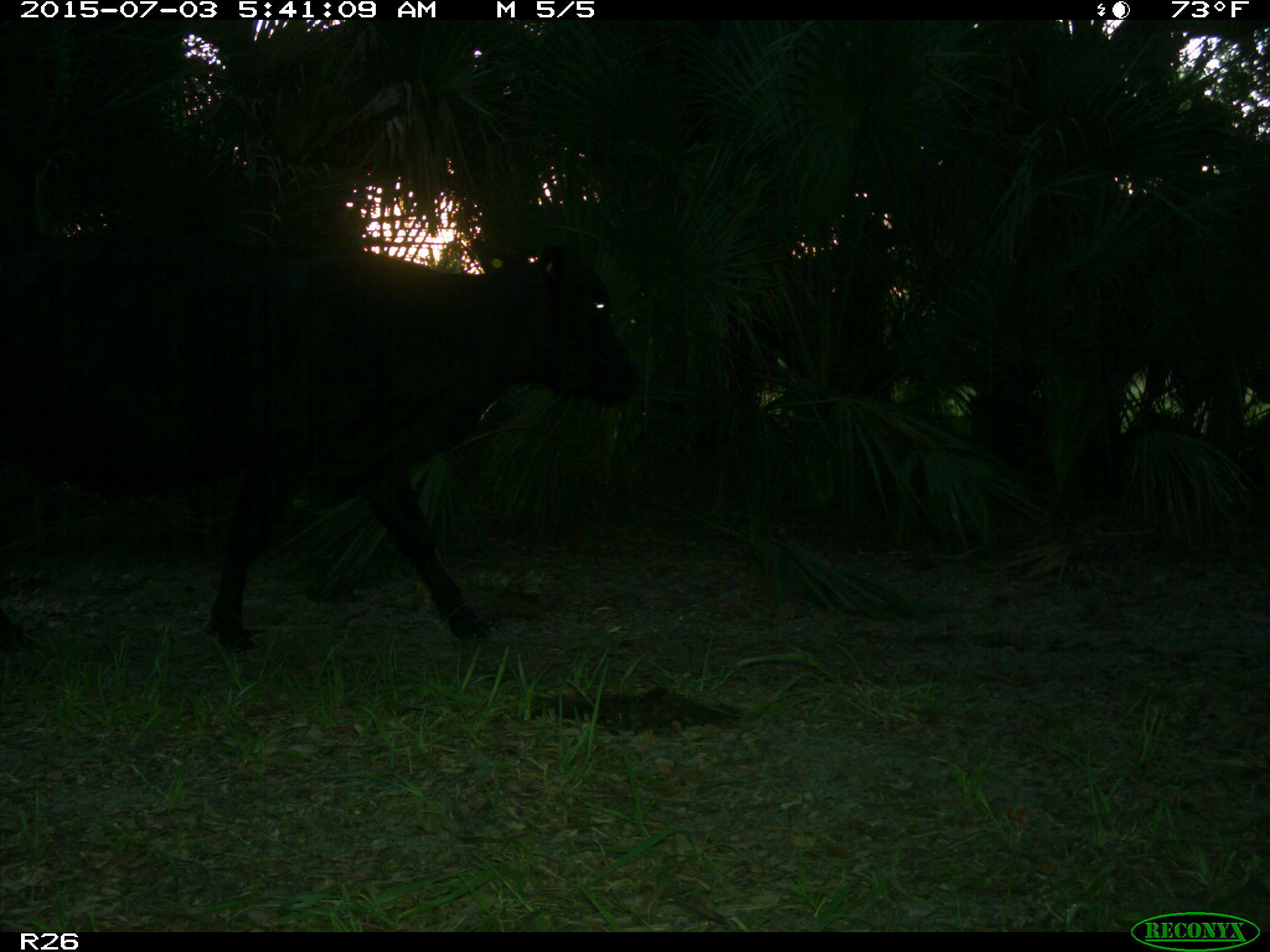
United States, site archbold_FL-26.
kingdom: Animalia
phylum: Chordata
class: Mammalia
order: Artiodactyla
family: Bovidae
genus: Bos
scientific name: Bos taurus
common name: domestic cow